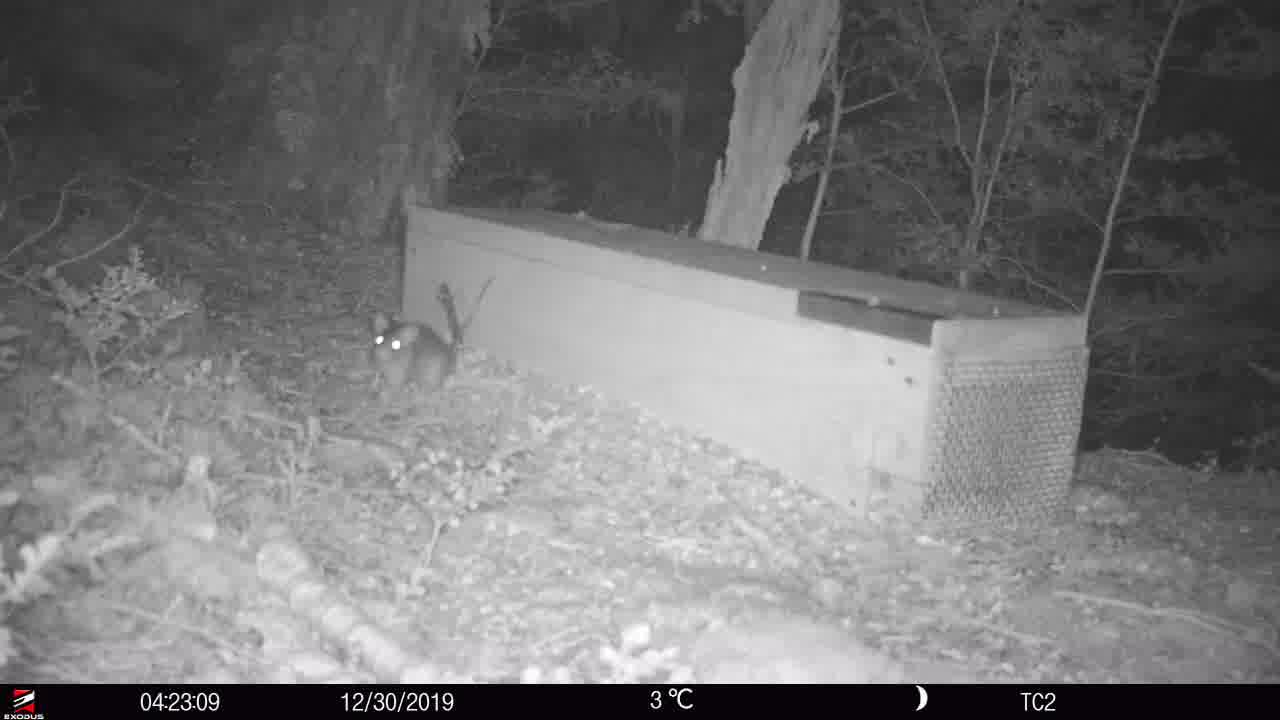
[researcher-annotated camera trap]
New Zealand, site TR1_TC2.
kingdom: Animalia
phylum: Chordata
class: Mammalia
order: Rodentia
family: Muridae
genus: Rattus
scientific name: Rattus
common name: rat